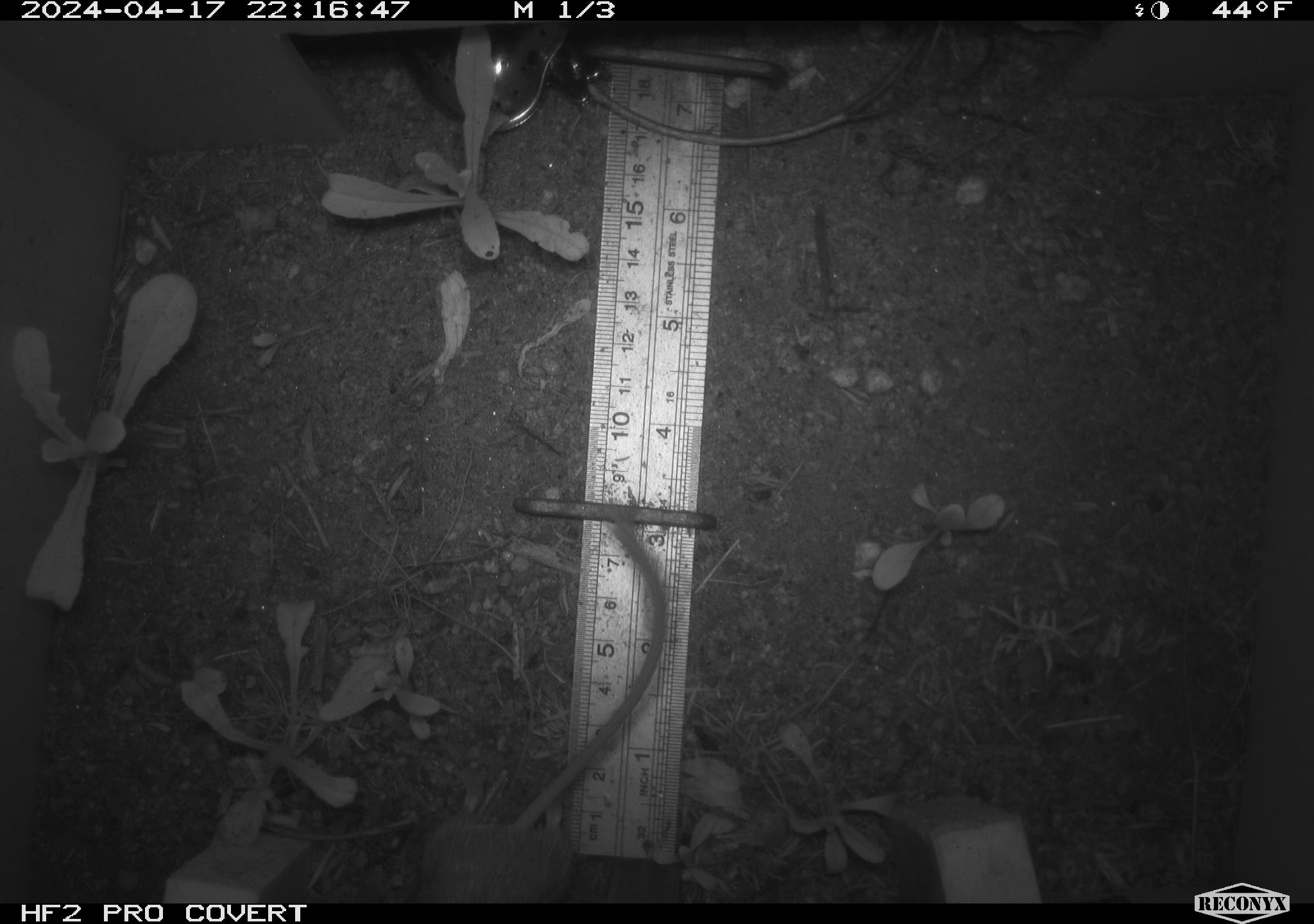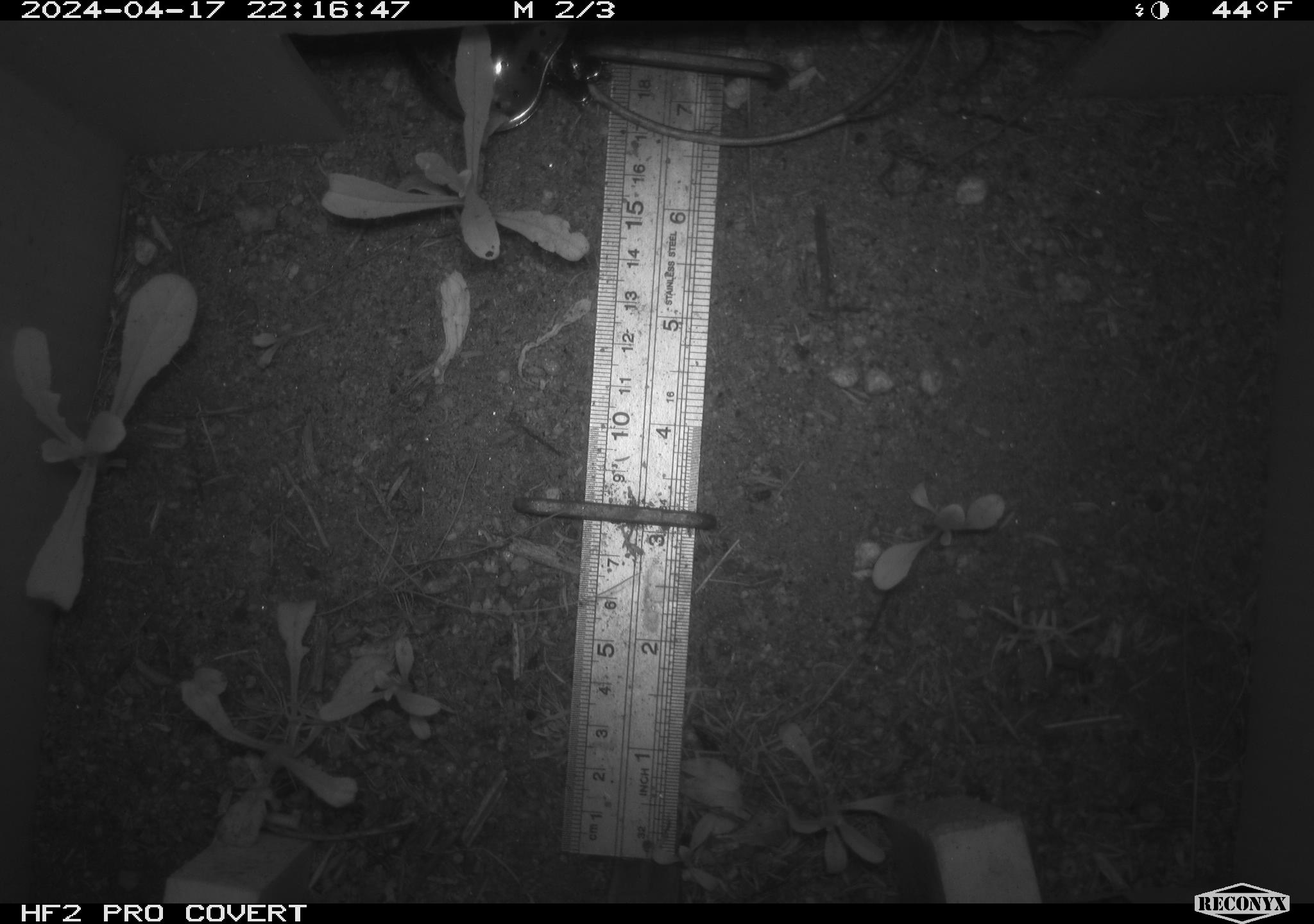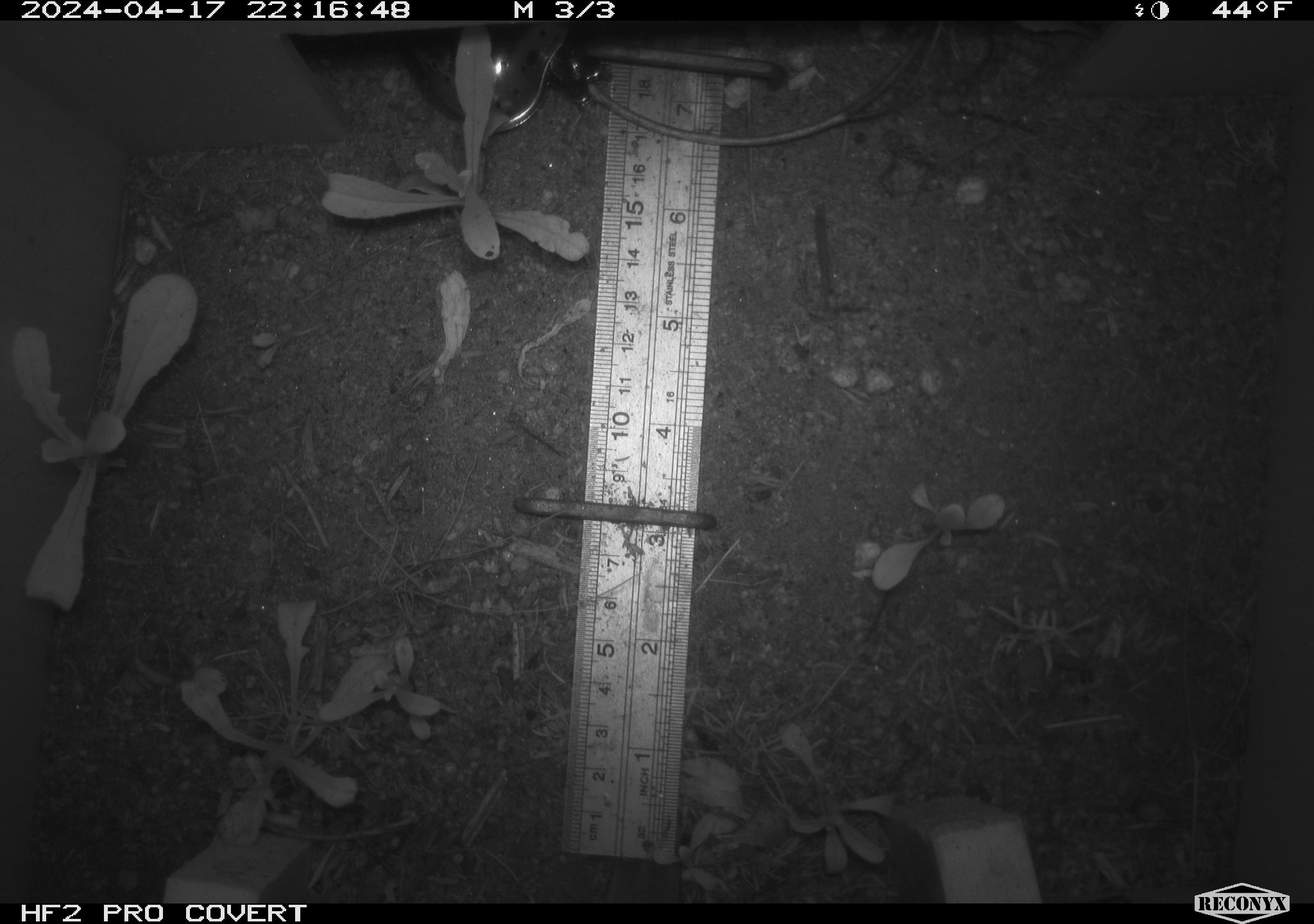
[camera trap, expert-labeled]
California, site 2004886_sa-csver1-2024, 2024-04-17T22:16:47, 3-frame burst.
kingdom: Animalia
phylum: Chordata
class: Mammalia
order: Rodentia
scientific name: Rodentia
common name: rodent